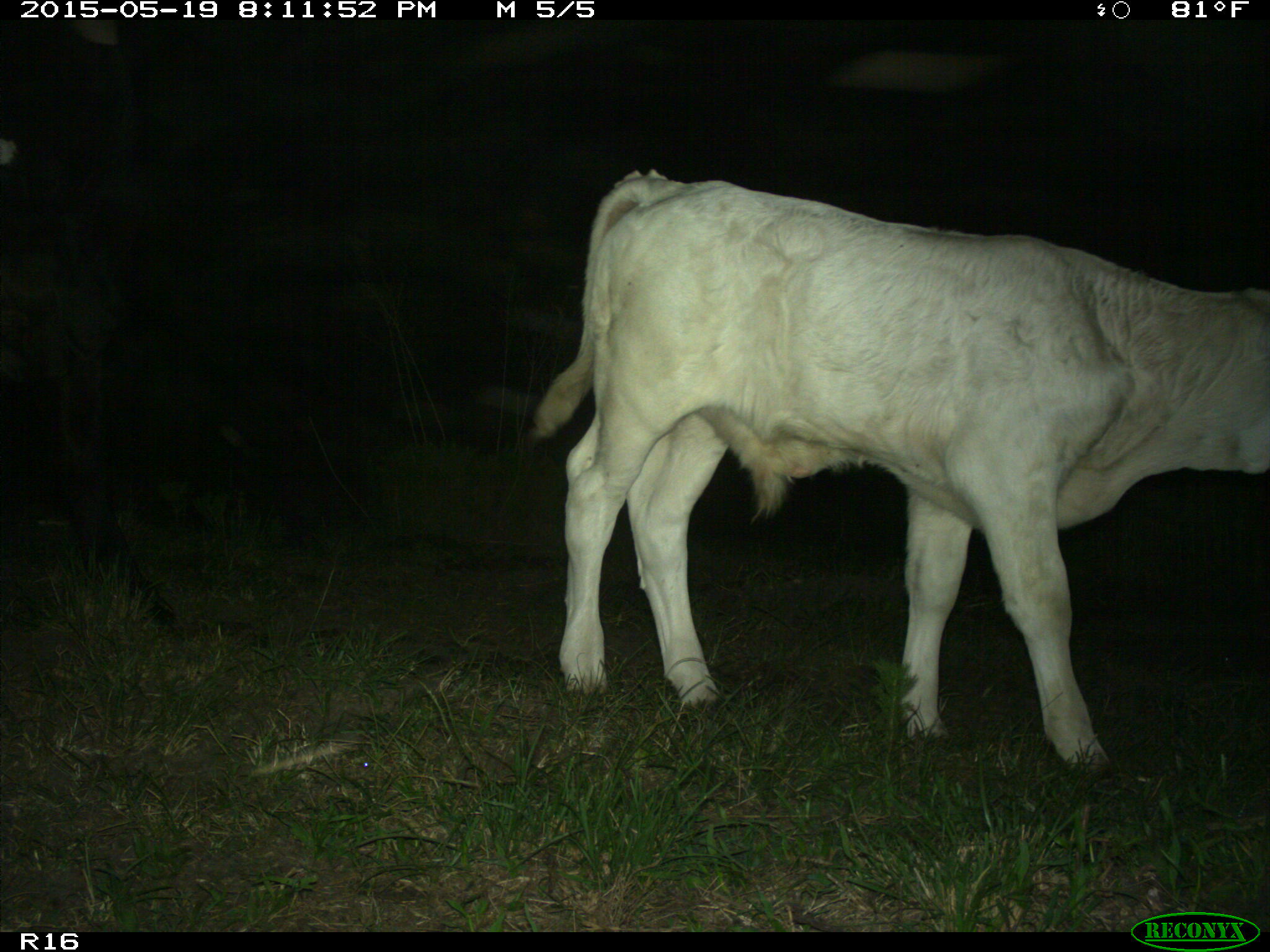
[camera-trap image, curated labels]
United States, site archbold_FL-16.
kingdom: Animalia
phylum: Chordata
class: Mammalia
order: Artiodactyla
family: Bovidae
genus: Bos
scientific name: Bos taurus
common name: domestic cow